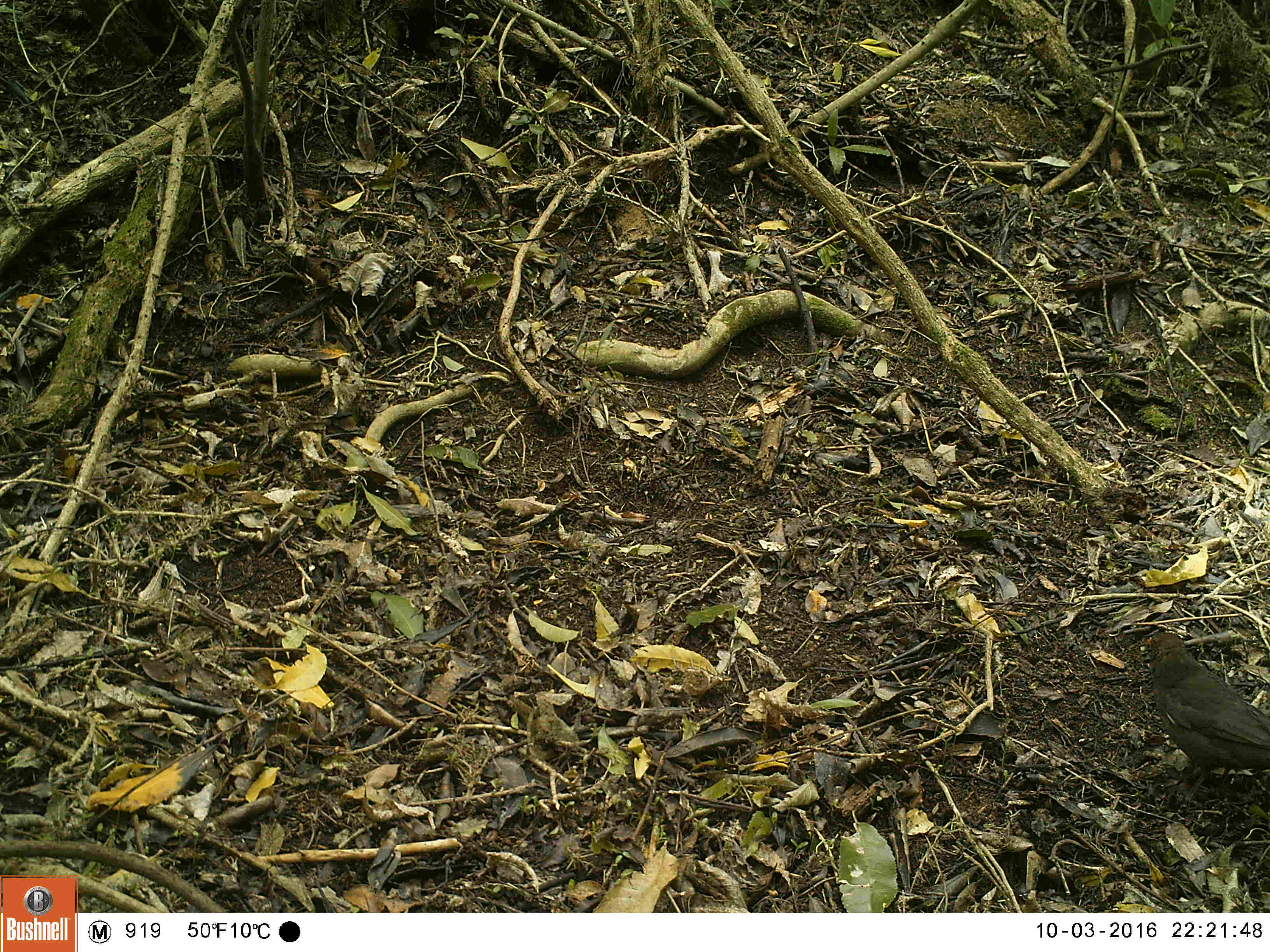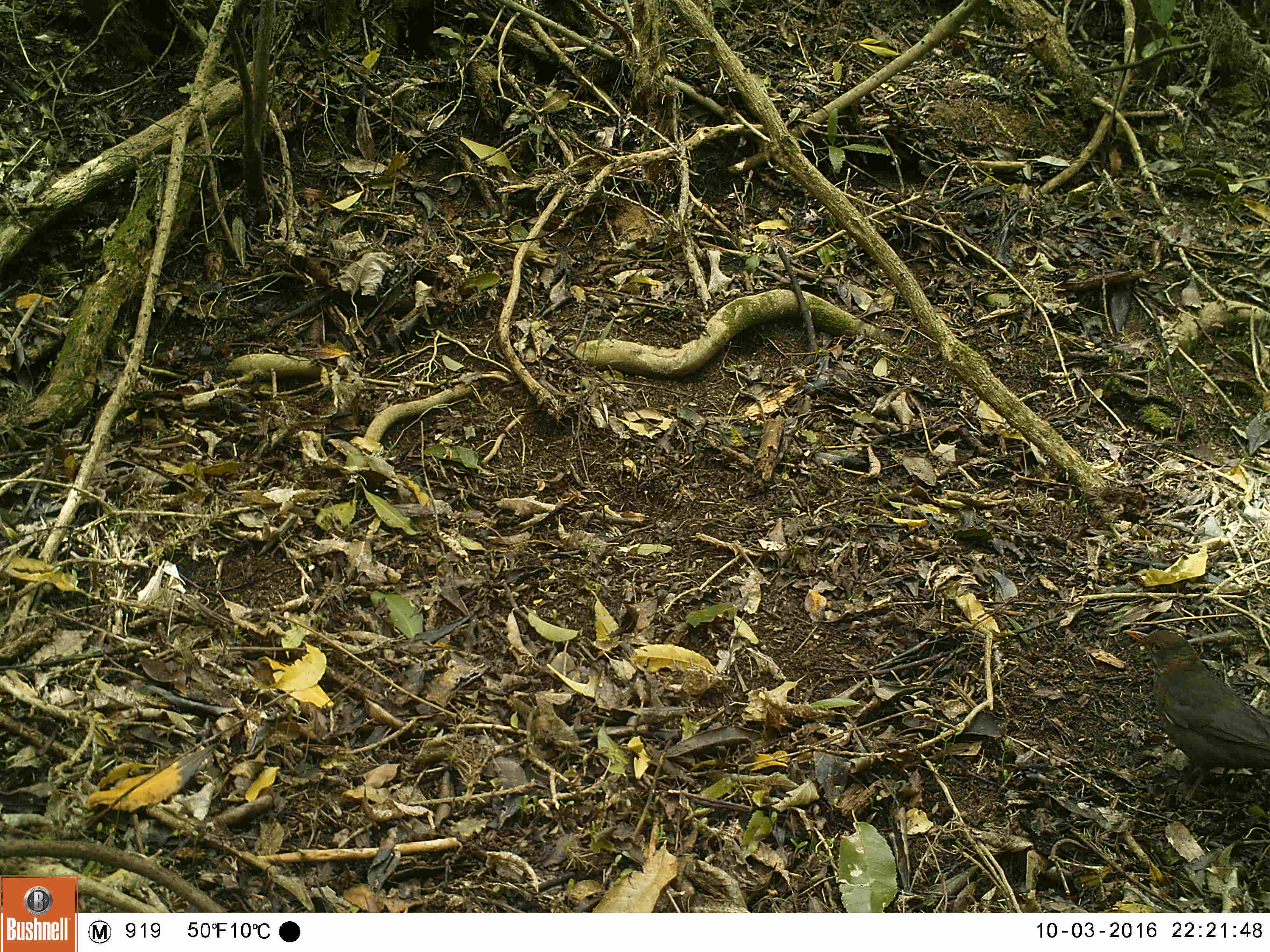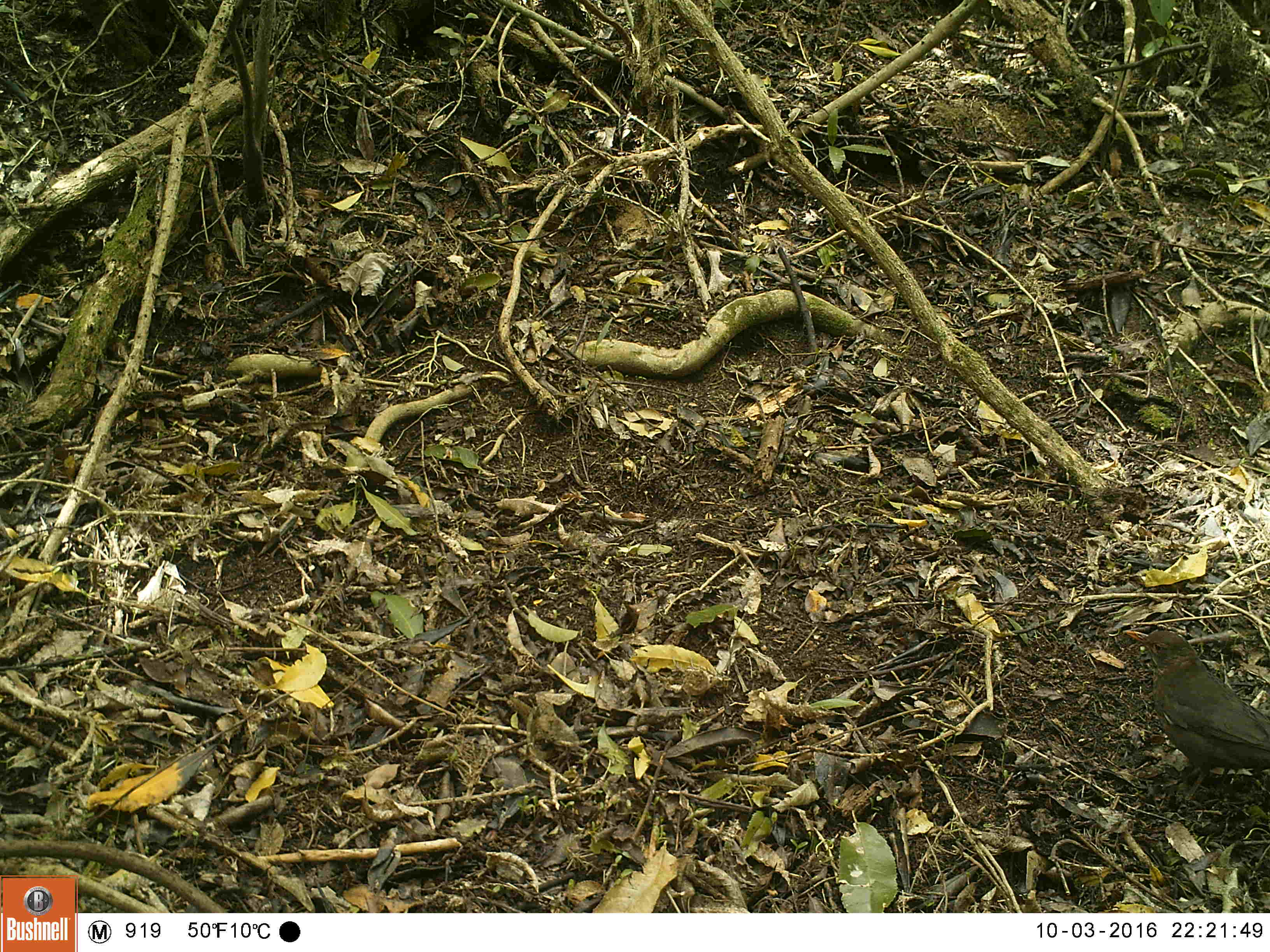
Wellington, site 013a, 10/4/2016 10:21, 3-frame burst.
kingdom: Animalia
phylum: Chordata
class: Aves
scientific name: Aves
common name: bird